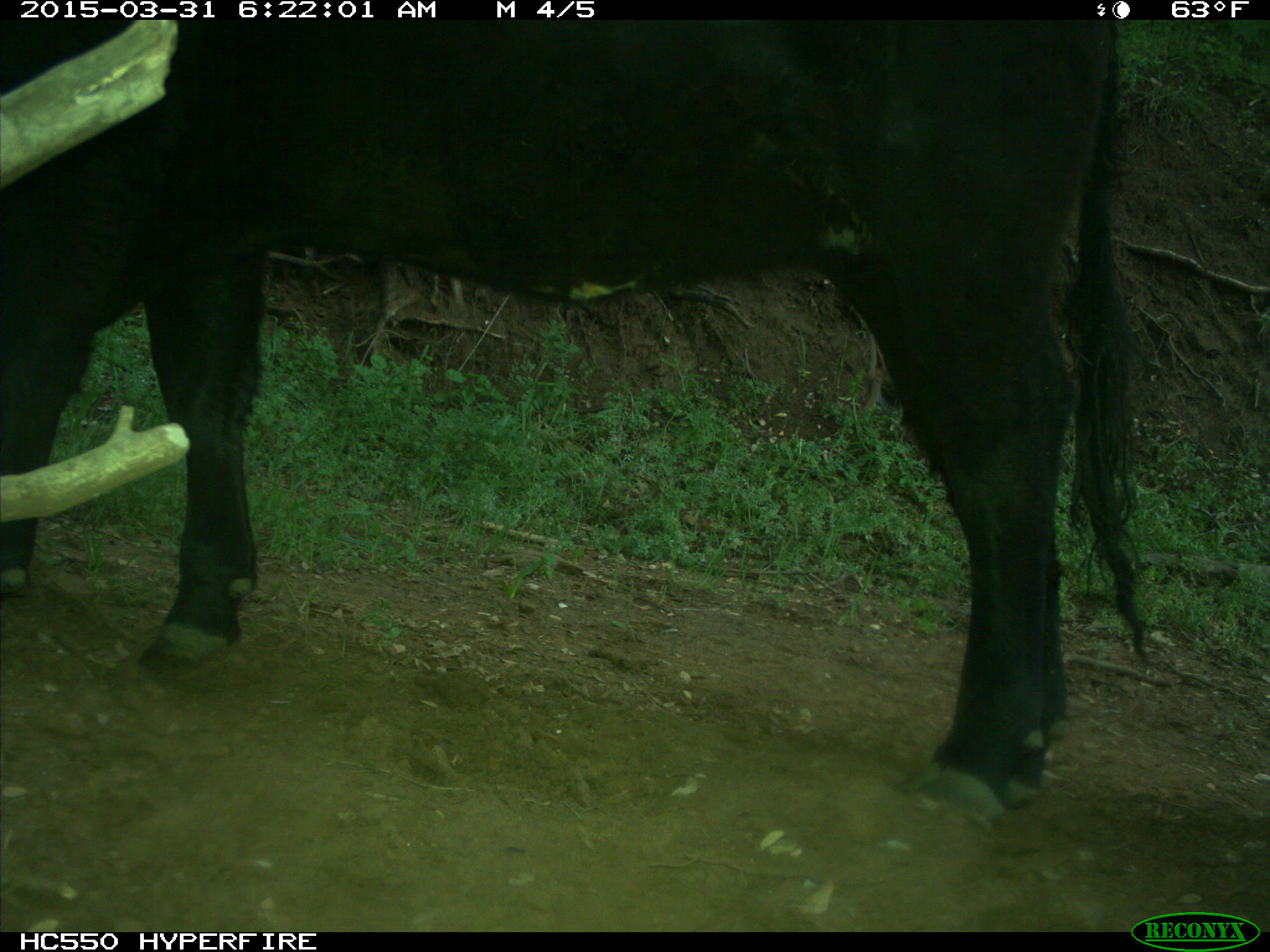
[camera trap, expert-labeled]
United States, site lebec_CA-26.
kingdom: Animalia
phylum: Chordata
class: Mammalia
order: Artiodactyla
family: Bovidae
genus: Bos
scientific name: Bos taurus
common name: domestic cow